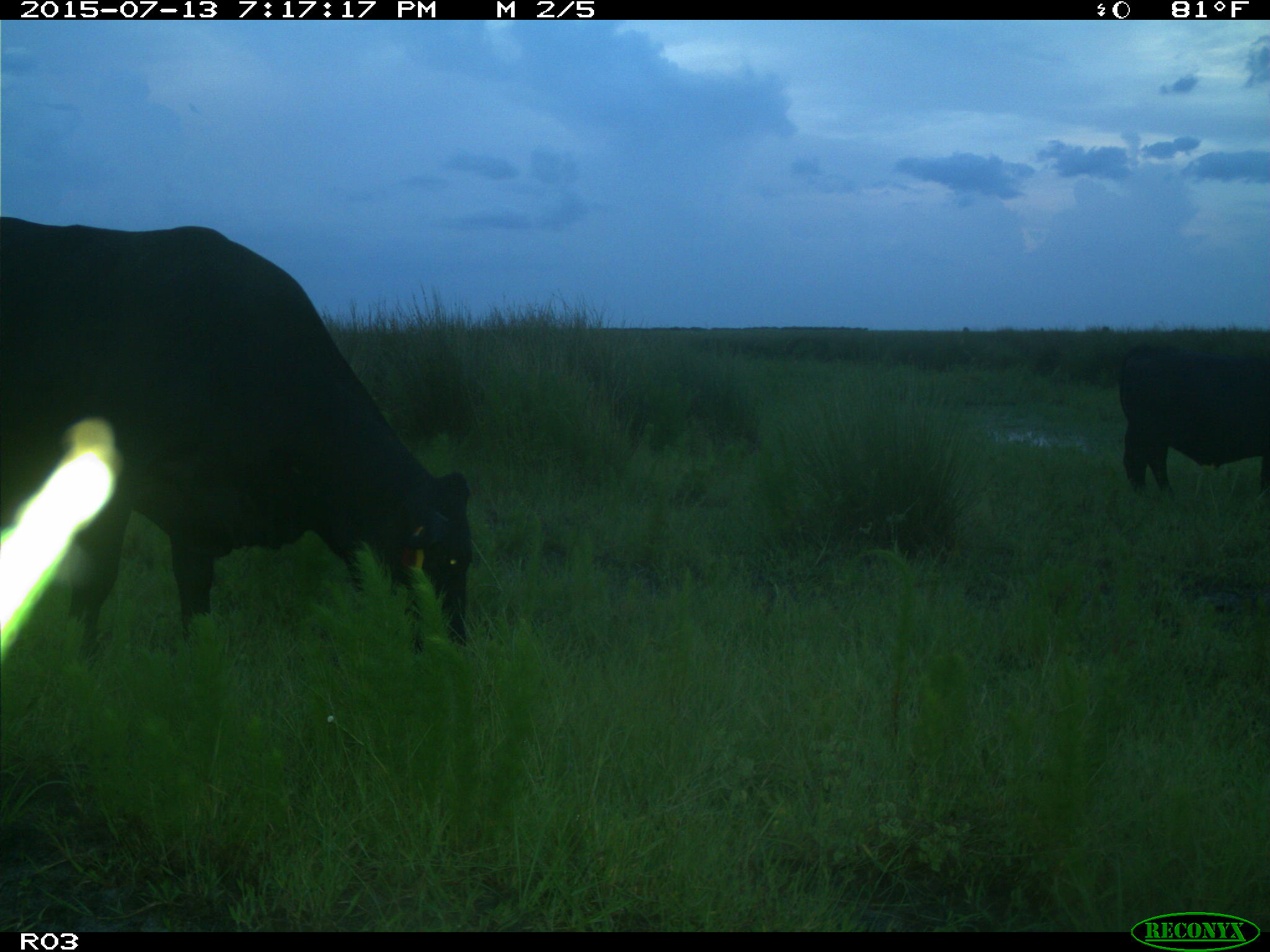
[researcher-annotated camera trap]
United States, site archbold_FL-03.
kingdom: Animalia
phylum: Chordata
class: Mammalia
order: Artiodactyla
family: Bovidae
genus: Bos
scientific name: Bos taurus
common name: domestic cow